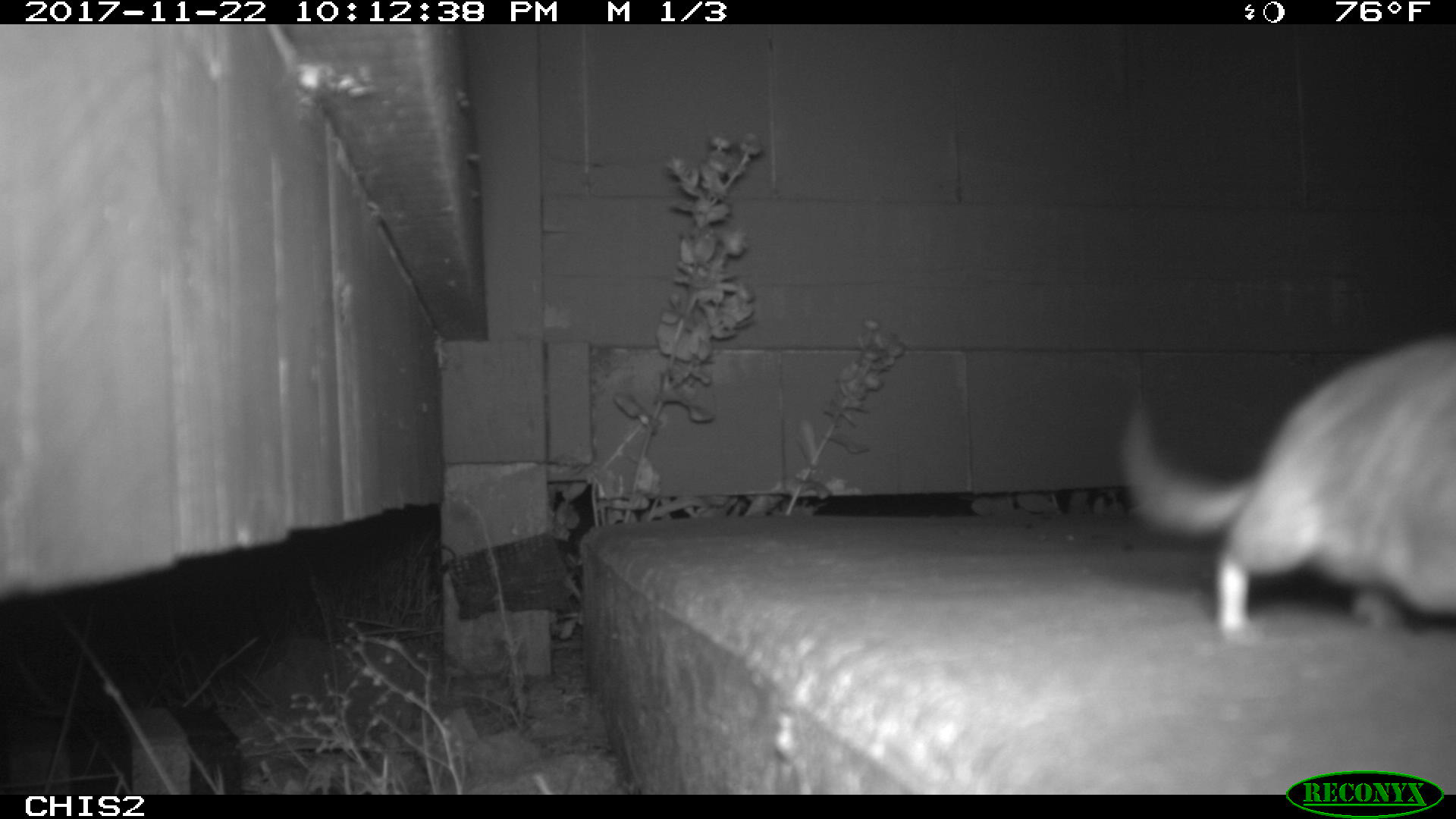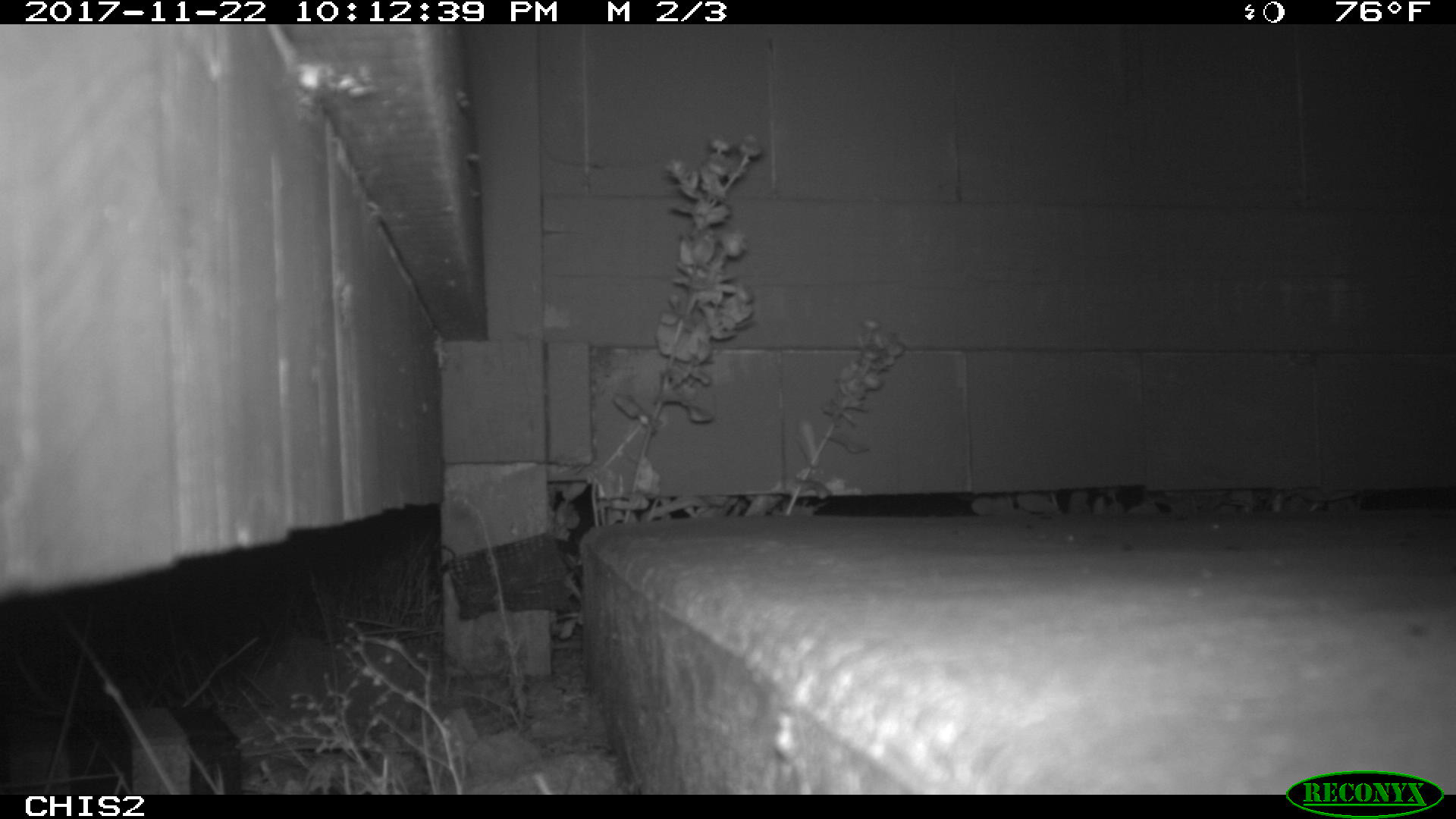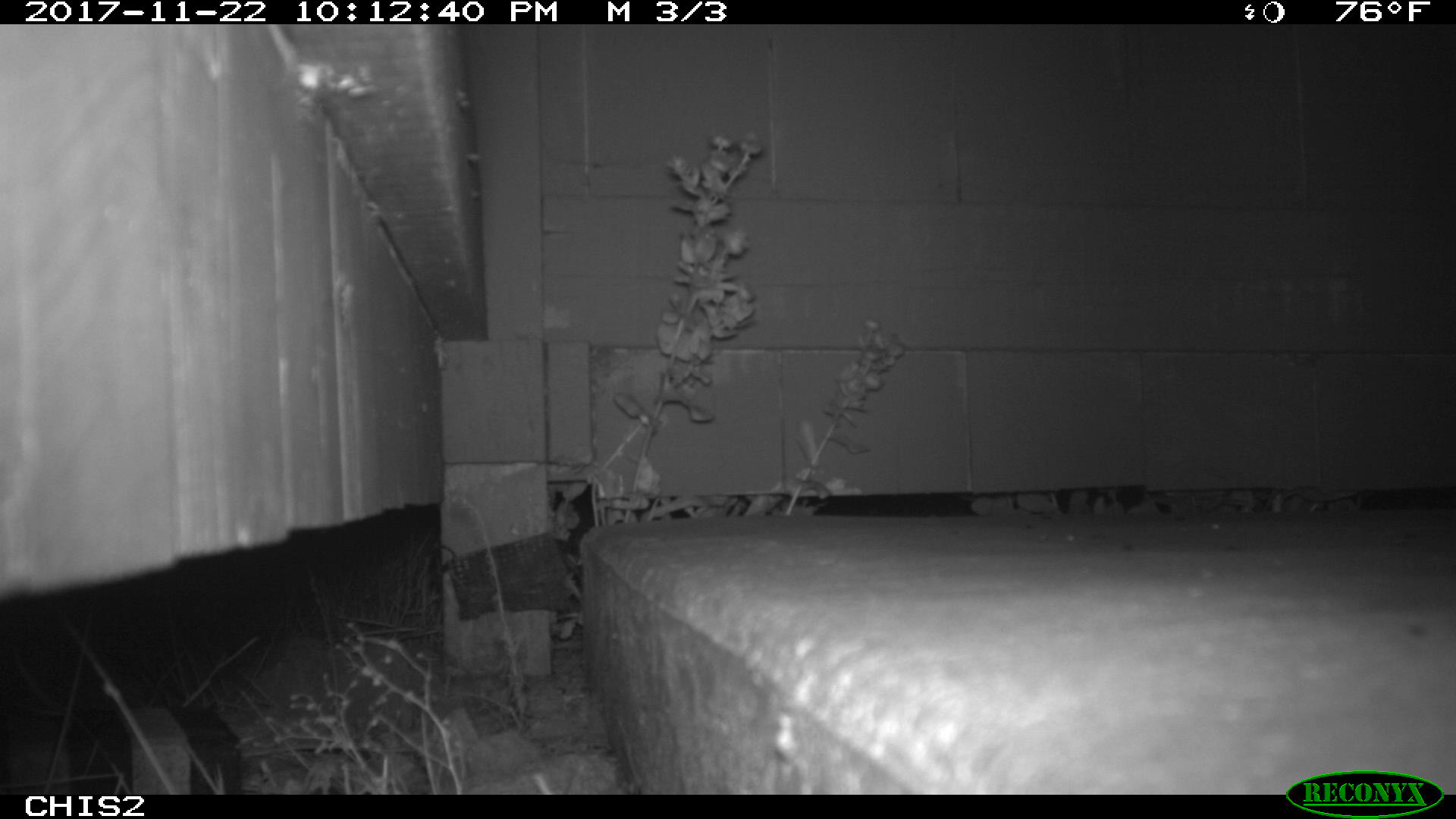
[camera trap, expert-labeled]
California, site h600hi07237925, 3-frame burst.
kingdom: Animalia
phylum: Chordata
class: Mammalia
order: Rodentia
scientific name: Rodentia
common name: rodent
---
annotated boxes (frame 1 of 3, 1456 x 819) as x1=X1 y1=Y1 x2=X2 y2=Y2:
rodent: x1=1117 y1=329 x2=1455 y2=645